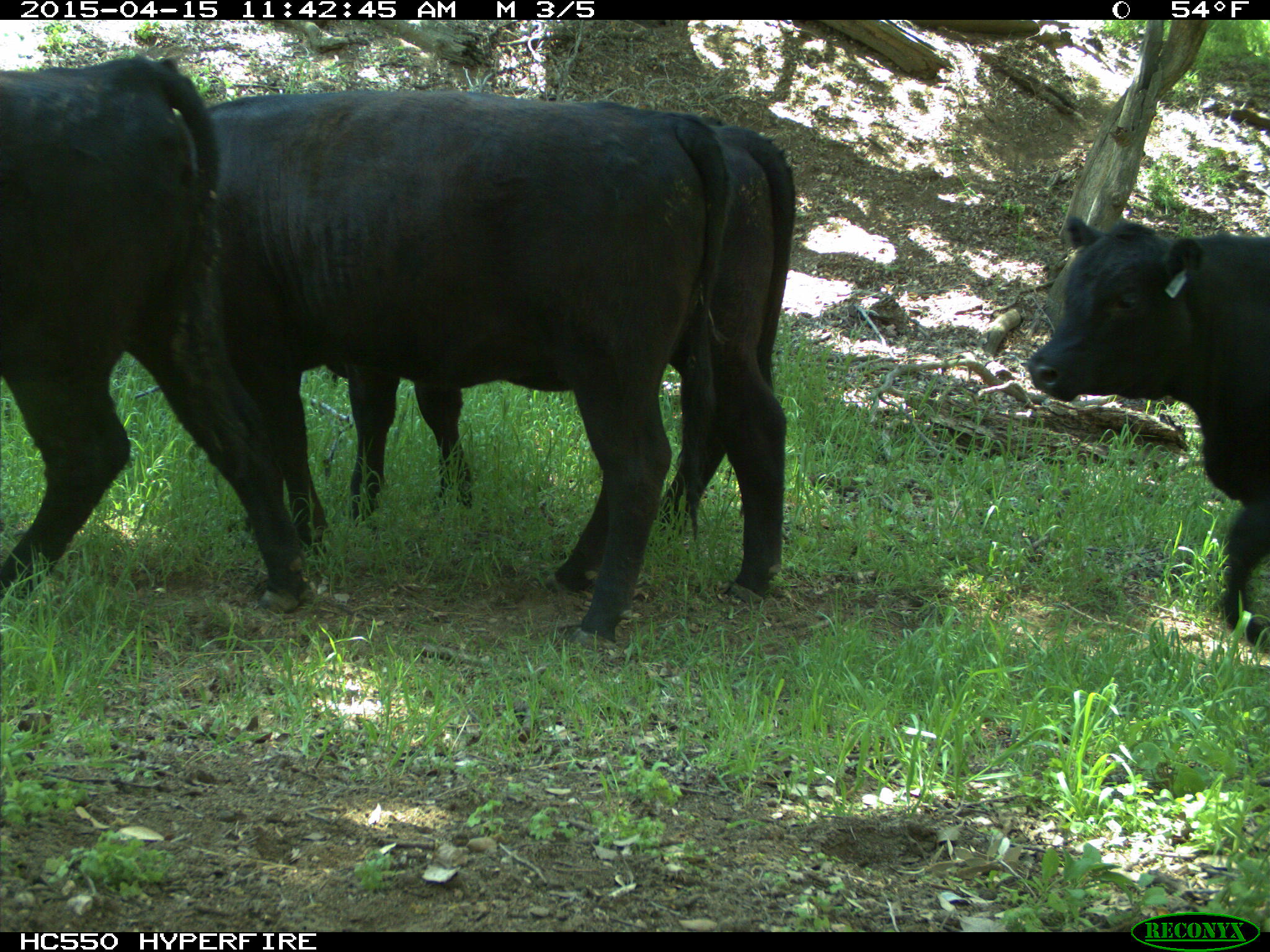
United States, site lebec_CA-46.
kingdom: Animalia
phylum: Chordata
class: Mammalia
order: Artiodactyla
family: Bovidae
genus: Bos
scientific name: Bos taurus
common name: domestic cow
Bos taurus (domestic cow).